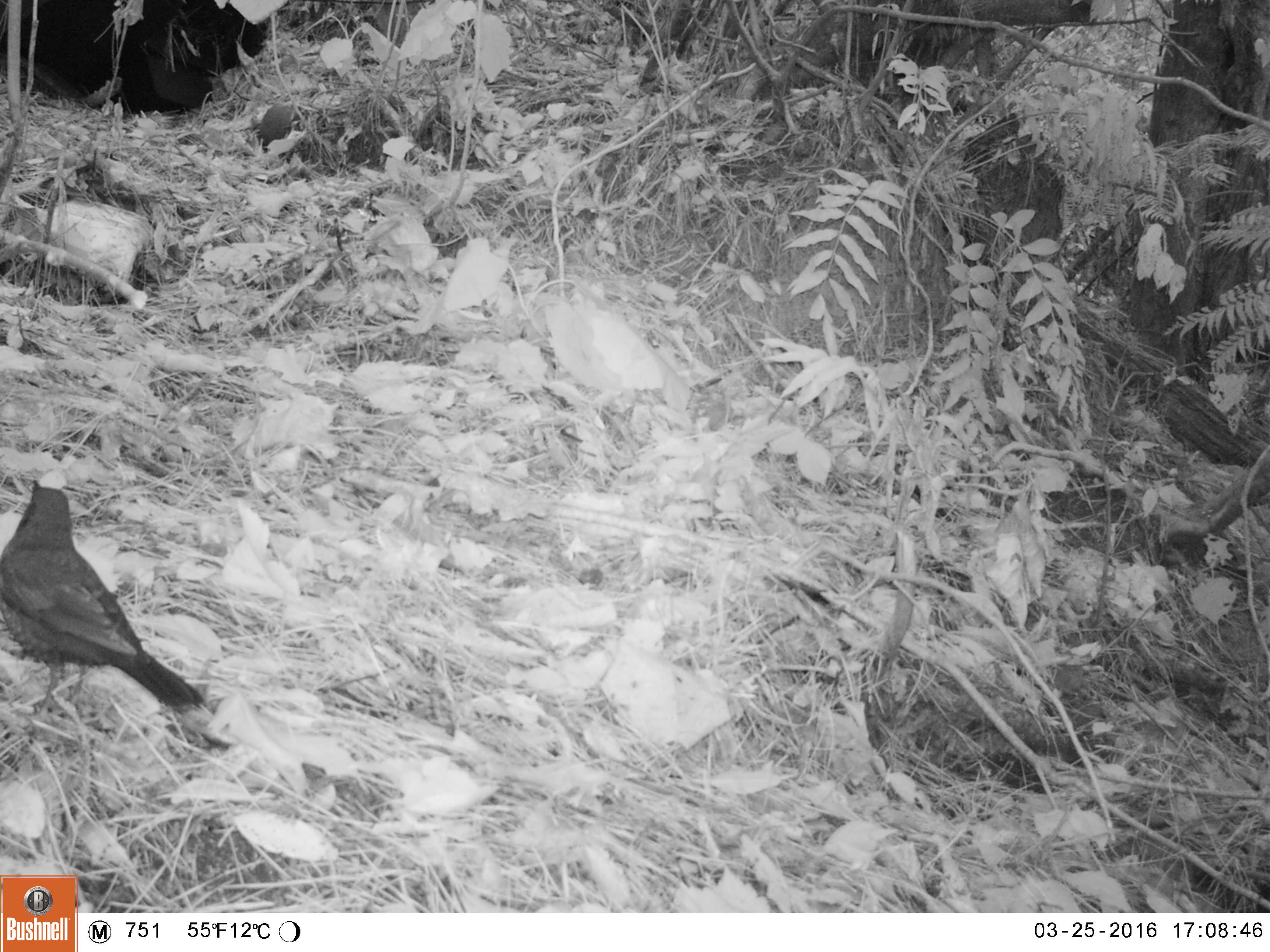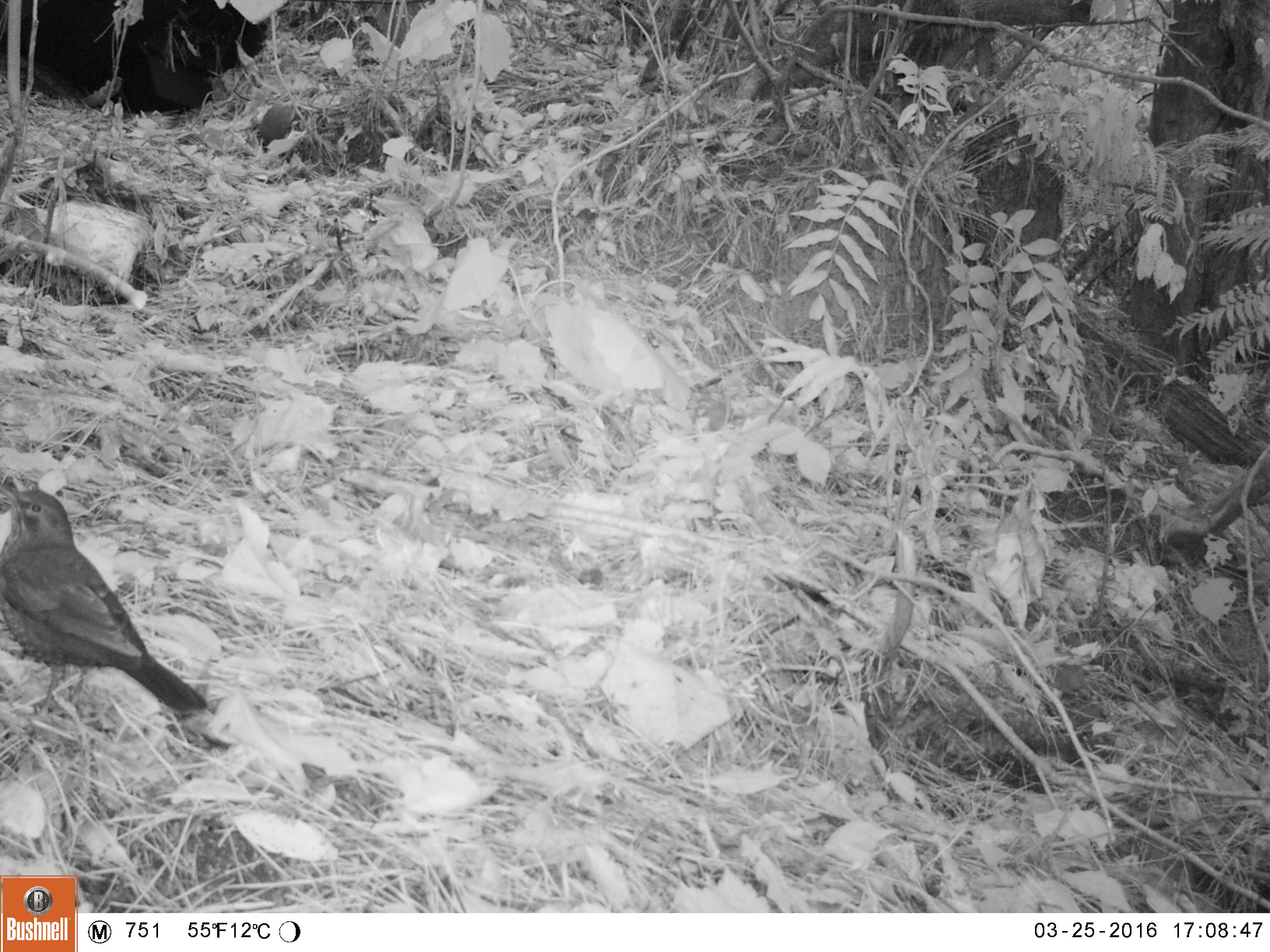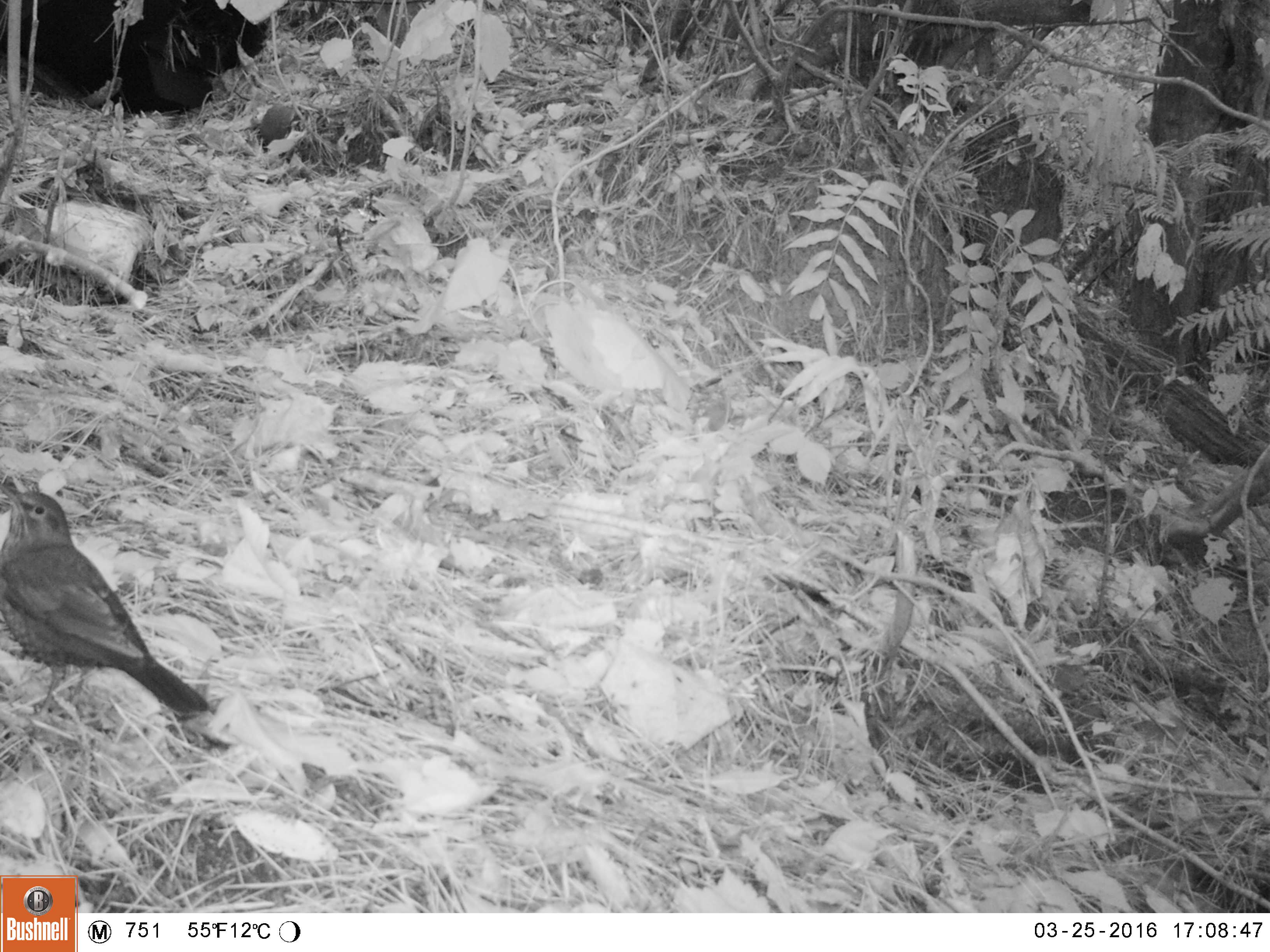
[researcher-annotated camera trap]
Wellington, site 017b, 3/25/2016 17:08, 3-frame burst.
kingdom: Animalia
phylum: Chordata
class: Aves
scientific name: Aves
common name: bird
Bird (Aves).